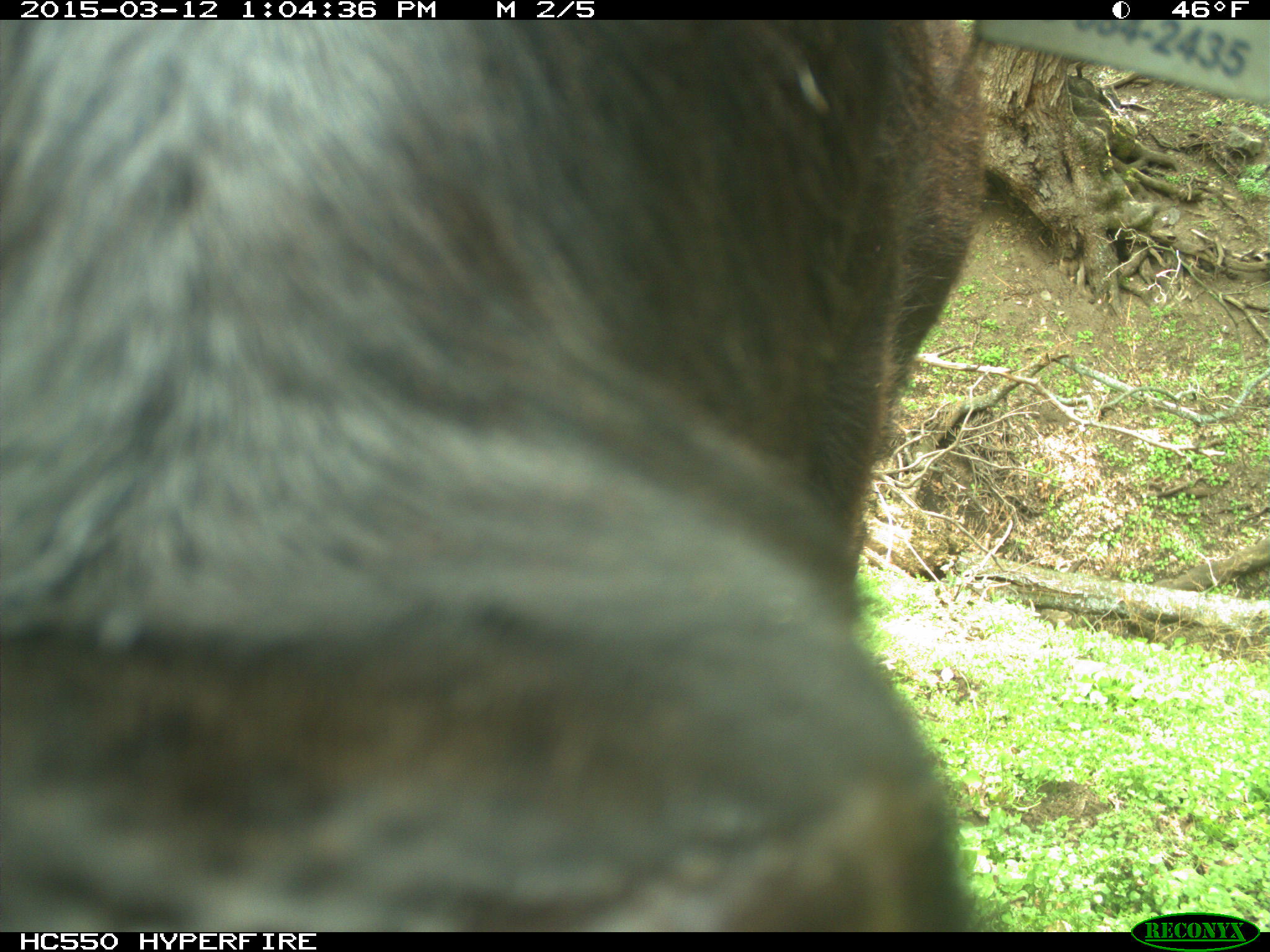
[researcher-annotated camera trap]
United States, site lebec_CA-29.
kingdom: Animalia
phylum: Chordata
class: Mammalia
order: Artiodactyla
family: Bovidae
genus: Bos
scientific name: Bos taurus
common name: domestic cow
Bos taurus (domestic cow).